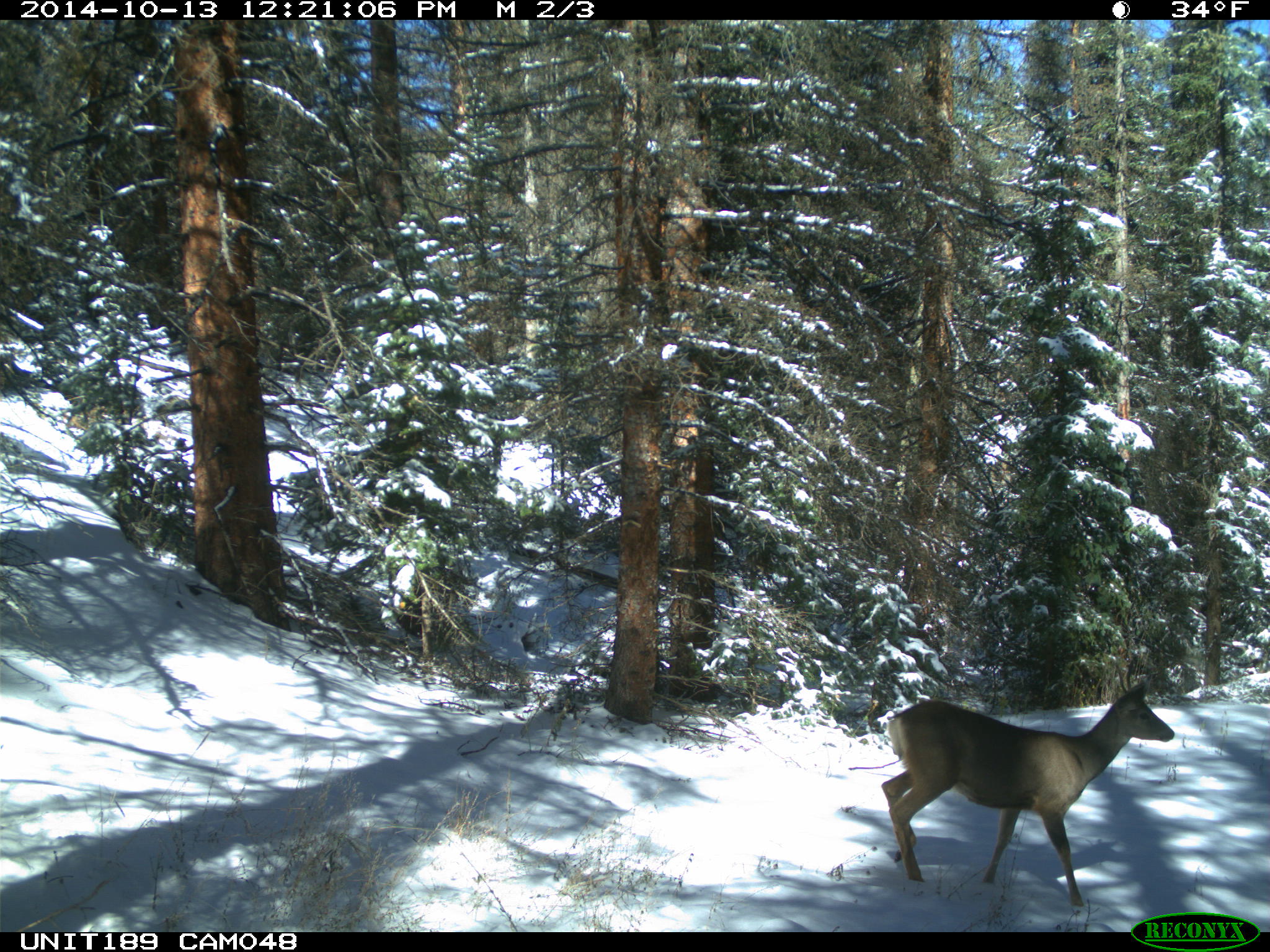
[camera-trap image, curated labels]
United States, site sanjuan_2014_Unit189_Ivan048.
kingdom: Animalia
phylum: Chordata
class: Mammalia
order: Artiodactyla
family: Cervidae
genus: Odocoileus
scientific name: Odocoileus hemionus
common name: mule deer